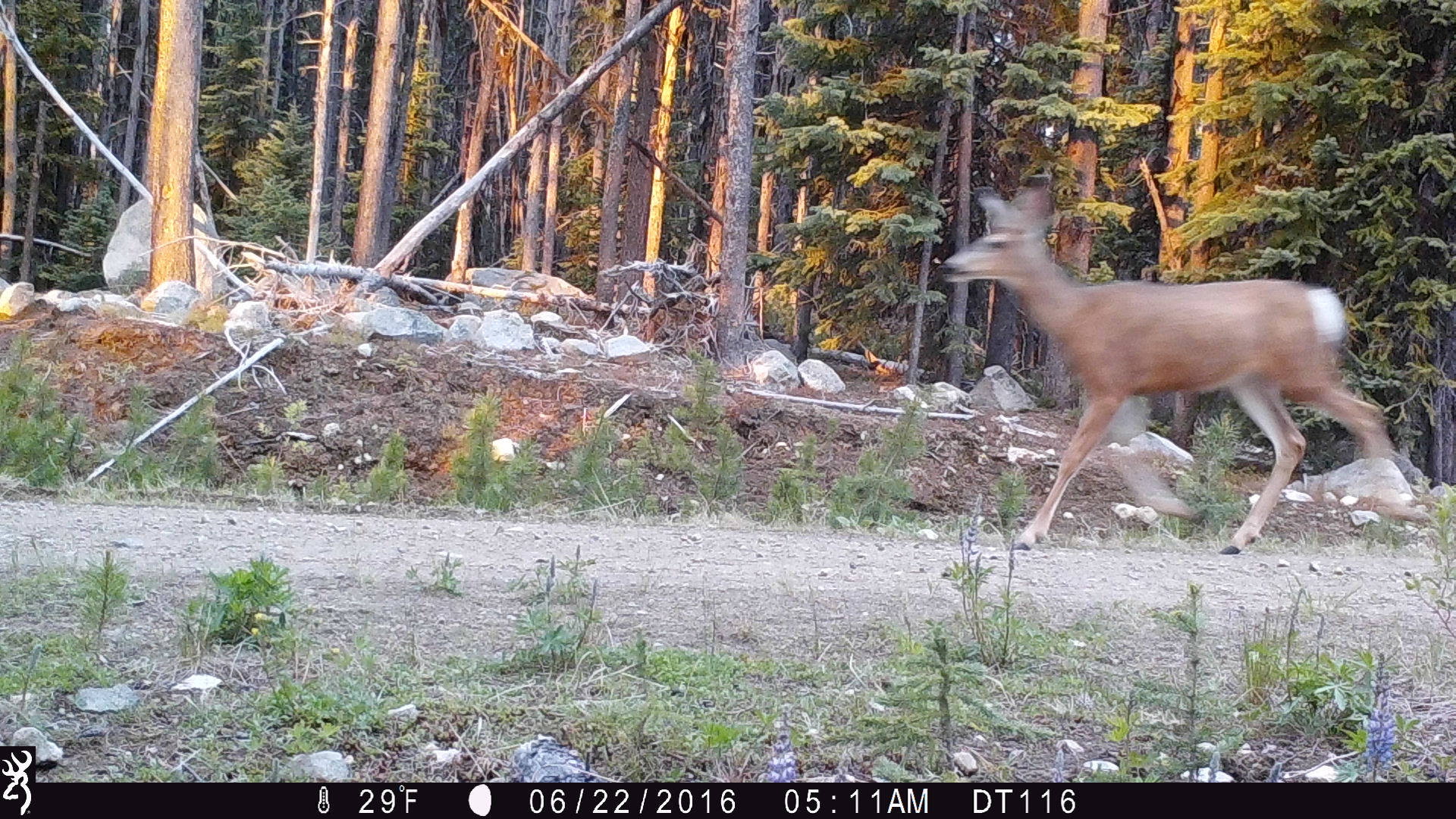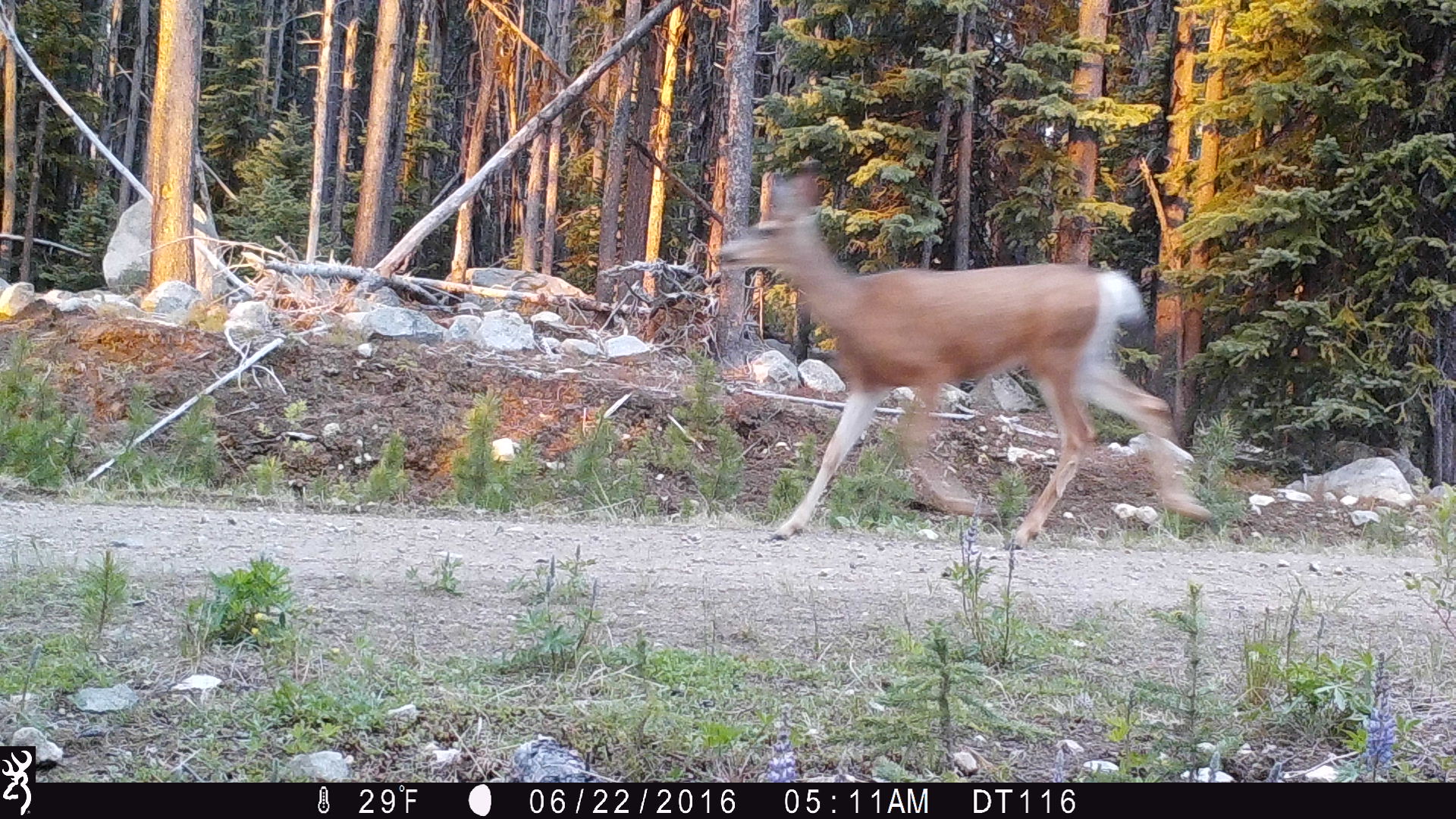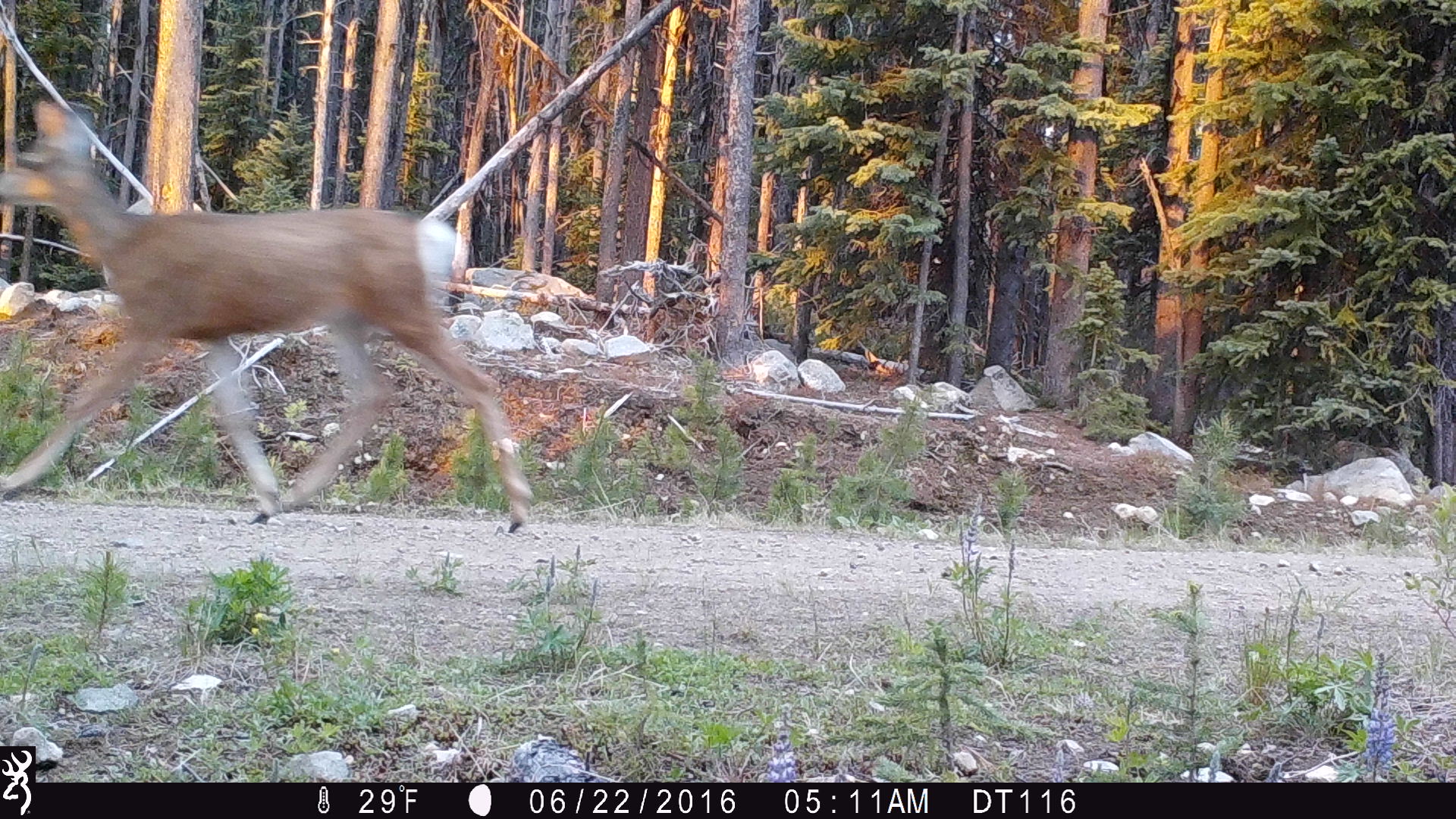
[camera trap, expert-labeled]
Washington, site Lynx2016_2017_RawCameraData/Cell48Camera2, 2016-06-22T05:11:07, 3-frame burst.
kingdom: Animalia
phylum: Chordata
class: Mammalia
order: Artiodactyla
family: Cervidae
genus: Odocoileus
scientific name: Odocoileus hemionus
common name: mule deer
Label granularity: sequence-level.